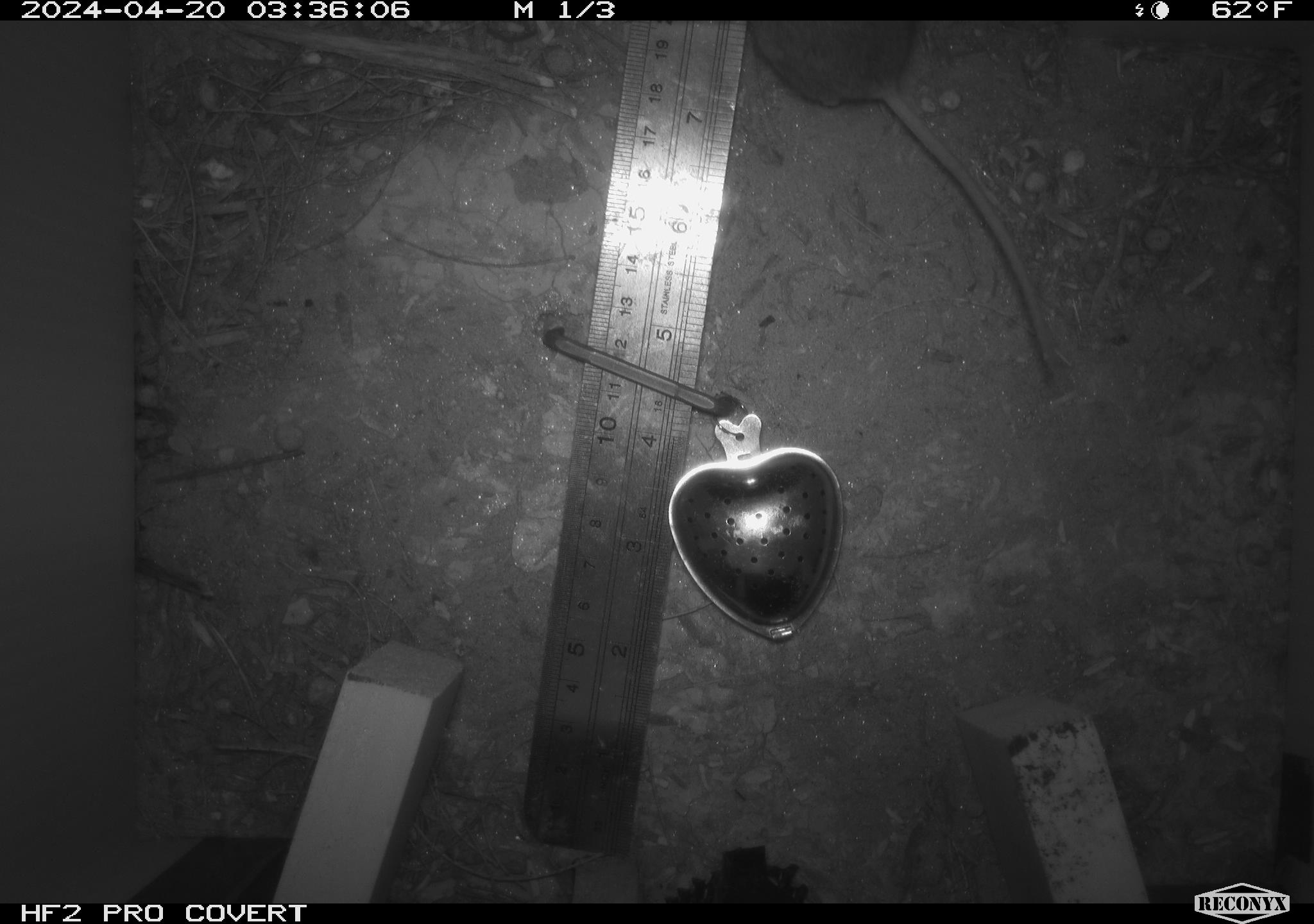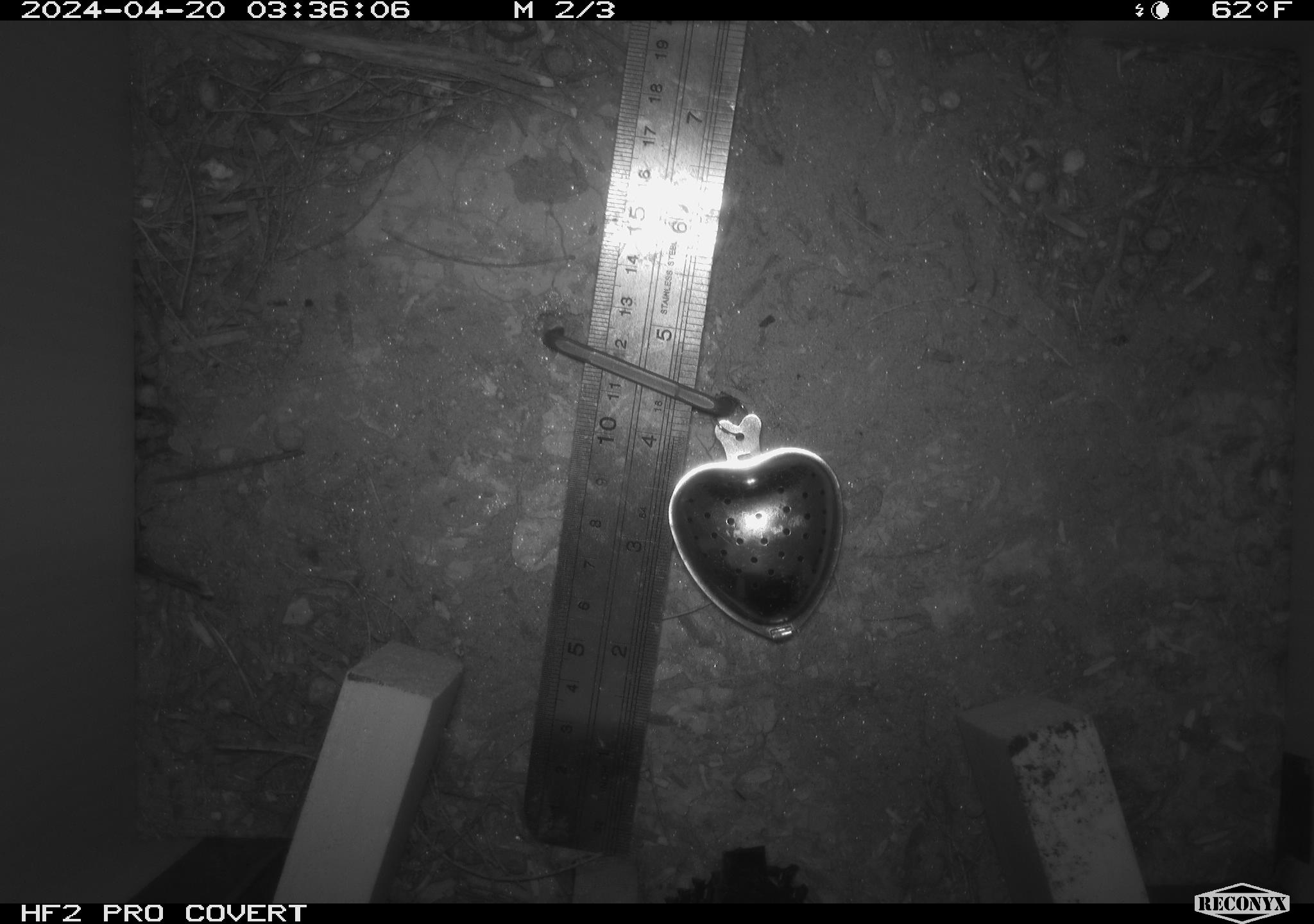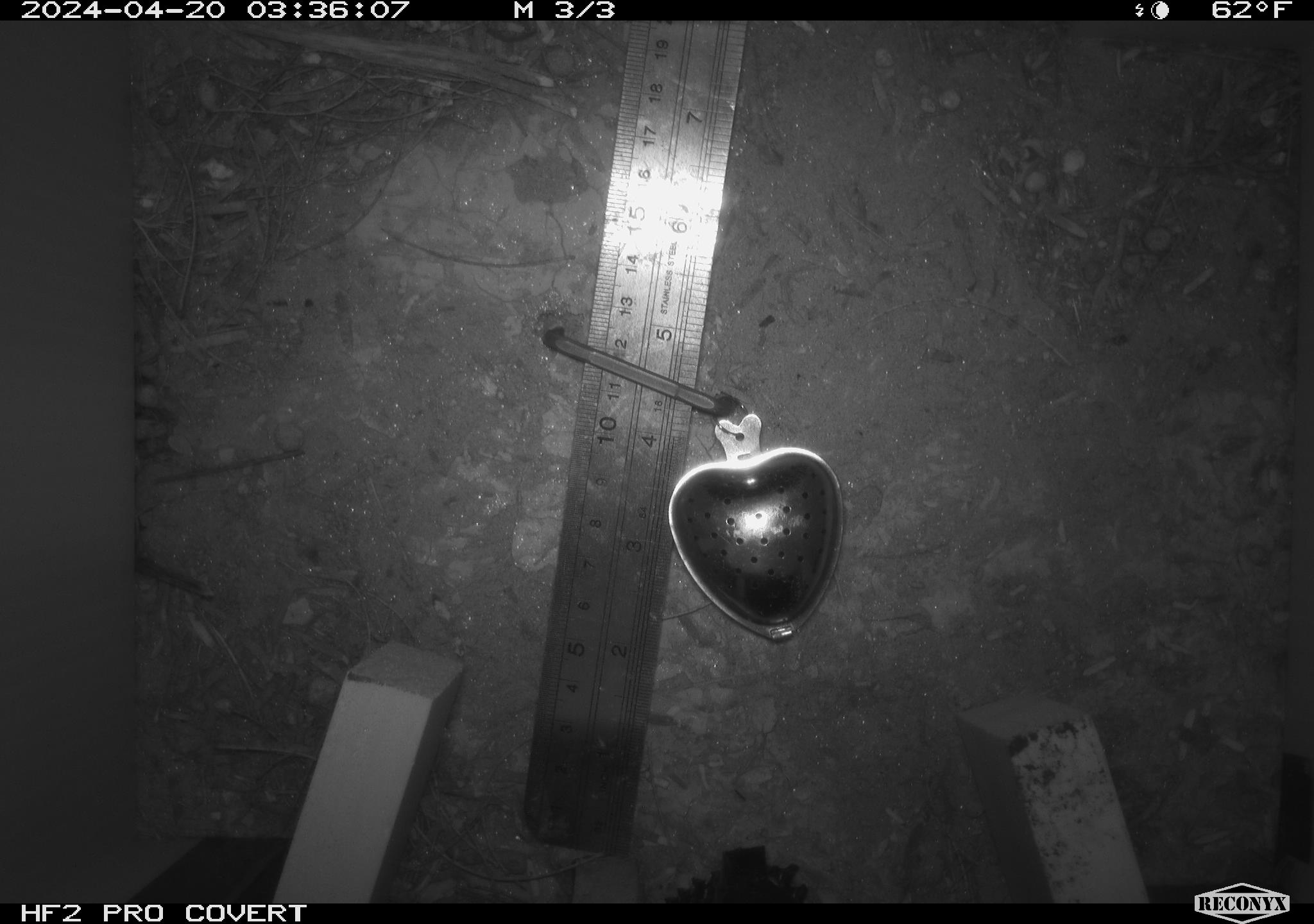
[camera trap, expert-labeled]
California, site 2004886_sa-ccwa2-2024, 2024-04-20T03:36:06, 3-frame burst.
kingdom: Animalia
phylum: Chordata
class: Mammalia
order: Rodentia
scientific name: Rodentia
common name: mouse species